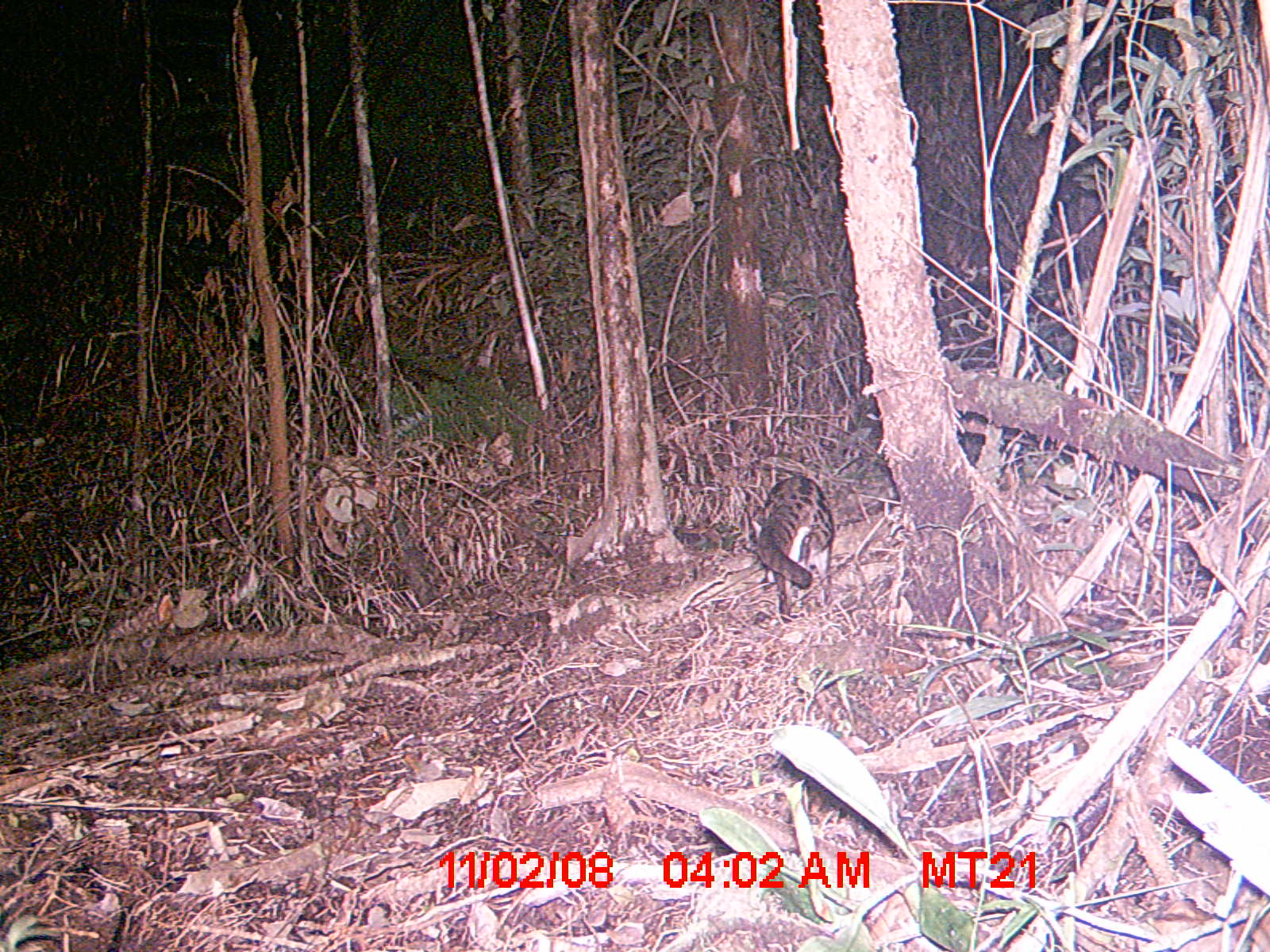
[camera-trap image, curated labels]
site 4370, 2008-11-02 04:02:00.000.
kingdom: Animalia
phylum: Chordata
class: Mammalia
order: Carnivora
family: Eupleridae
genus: Fossa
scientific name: Fossa fossana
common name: fanaloka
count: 1